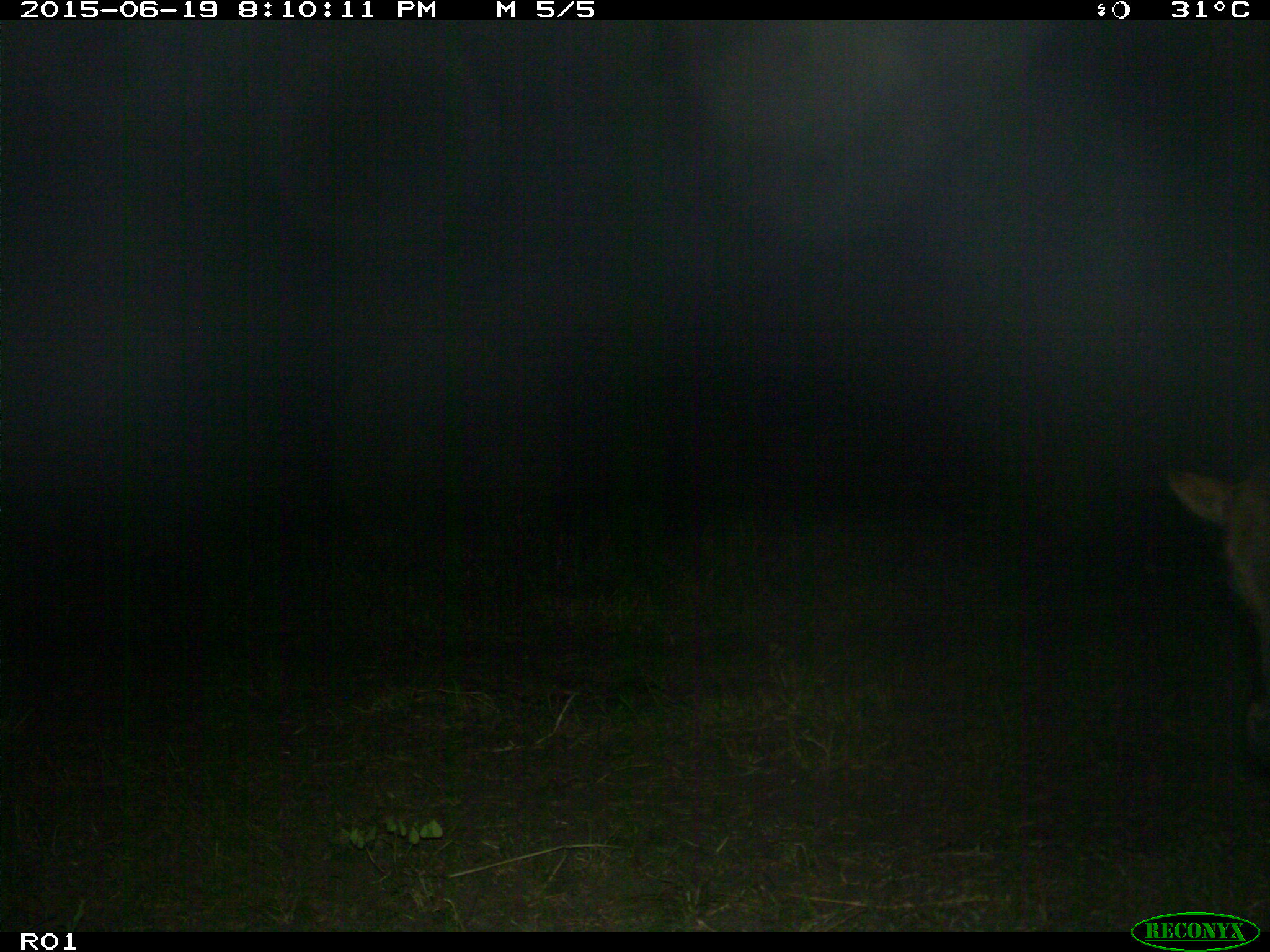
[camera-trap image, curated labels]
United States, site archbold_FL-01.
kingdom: Animalia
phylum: Chordata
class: Mammalia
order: Artiodactyla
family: Bovidae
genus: Bos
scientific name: Bos taurus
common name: domestic cow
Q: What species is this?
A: Bos taurus (domestic cow).